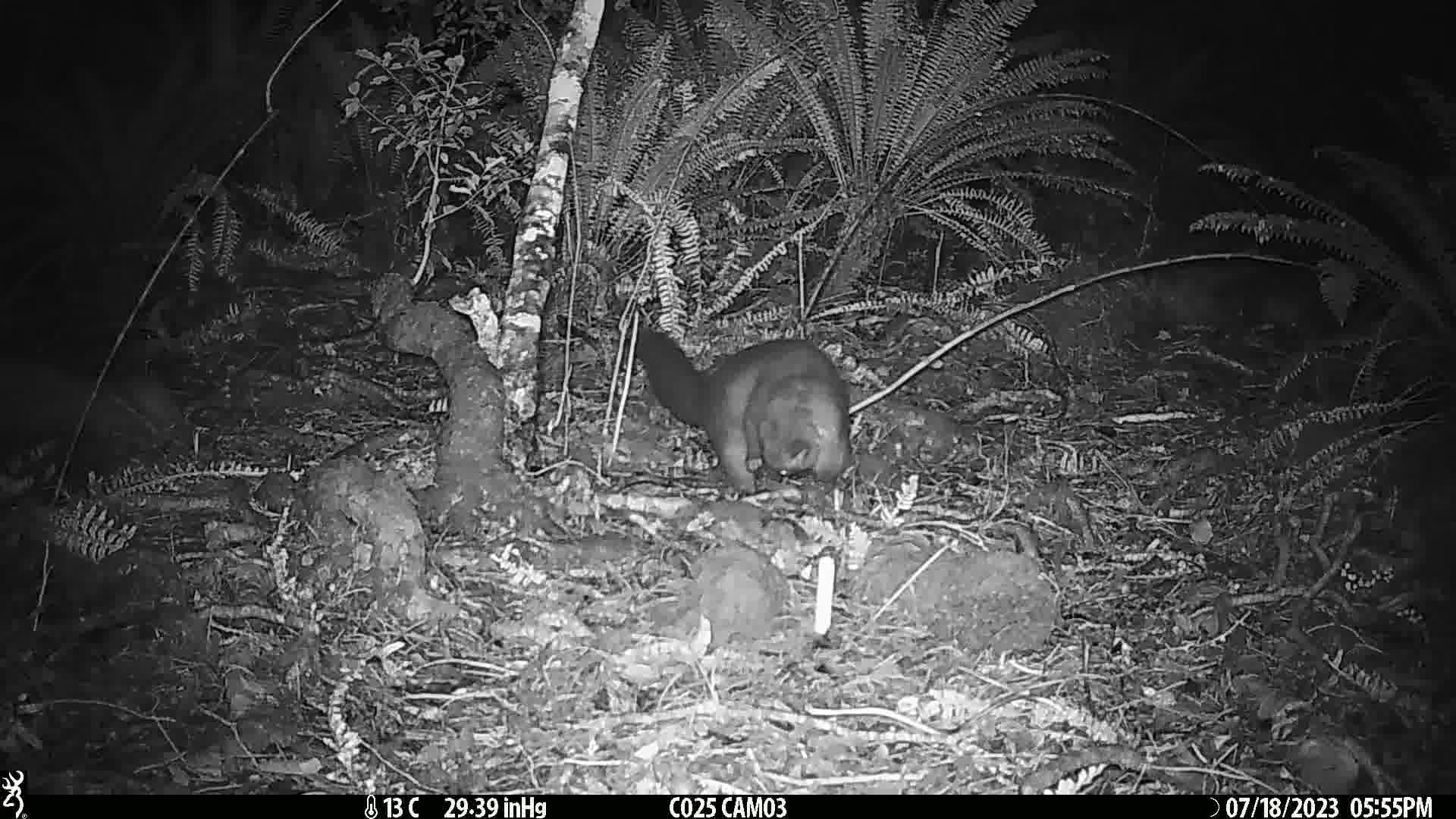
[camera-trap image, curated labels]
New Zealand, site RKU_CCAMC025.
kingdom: Animalia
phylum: Chordata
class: Mammalia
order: Diprotodontia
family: Phalangeridae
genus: Trichosurus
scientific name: Trichosurus vulpecula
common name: common brushtail possum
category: possum